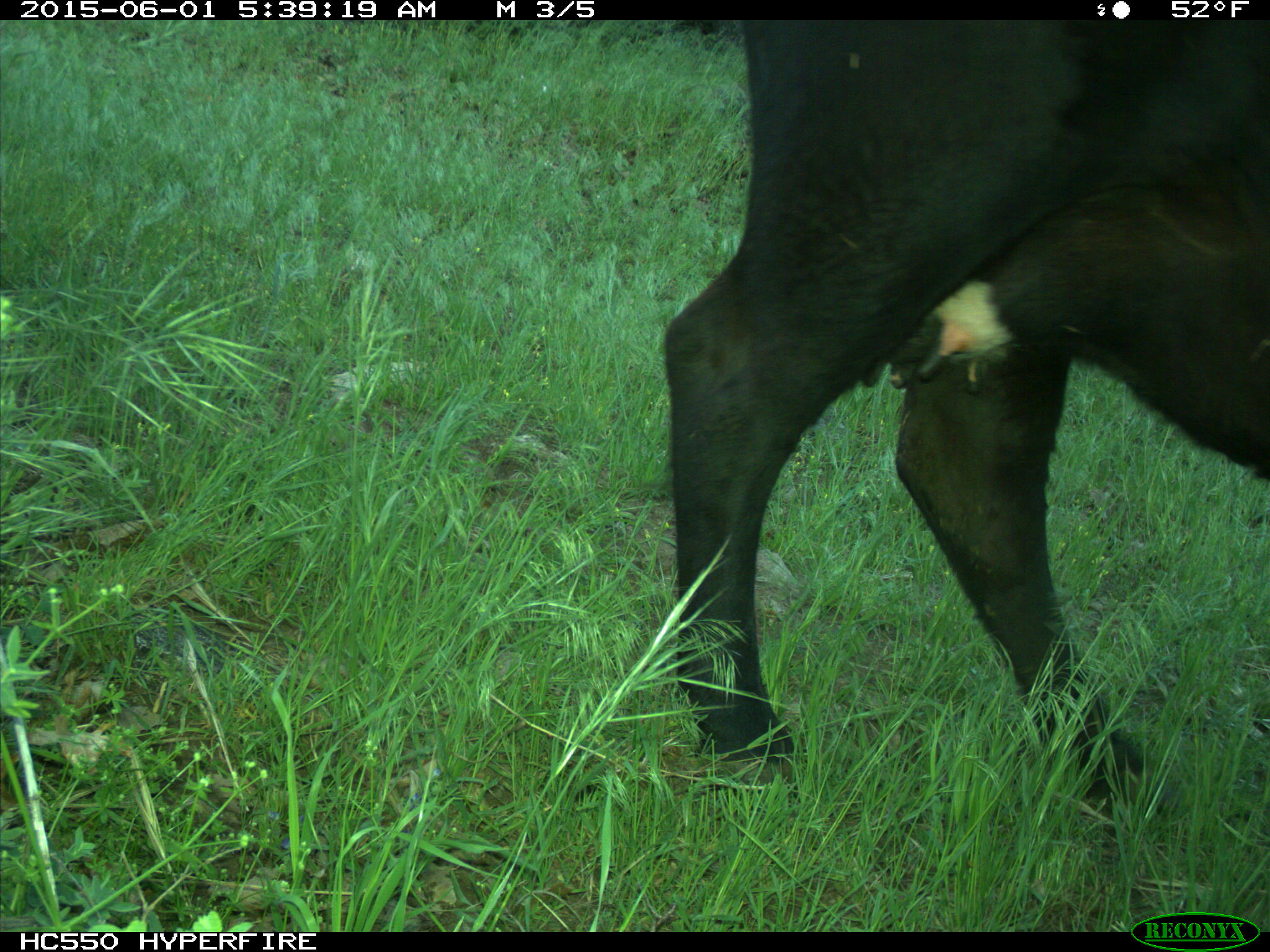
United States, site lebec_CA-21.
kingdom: Animalia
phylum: Chordata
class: Mammalia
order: Artiodactyla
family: Bovidae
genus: Bos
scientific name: Bos taurus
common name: domestic cow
Bos taurus (domestic cow).